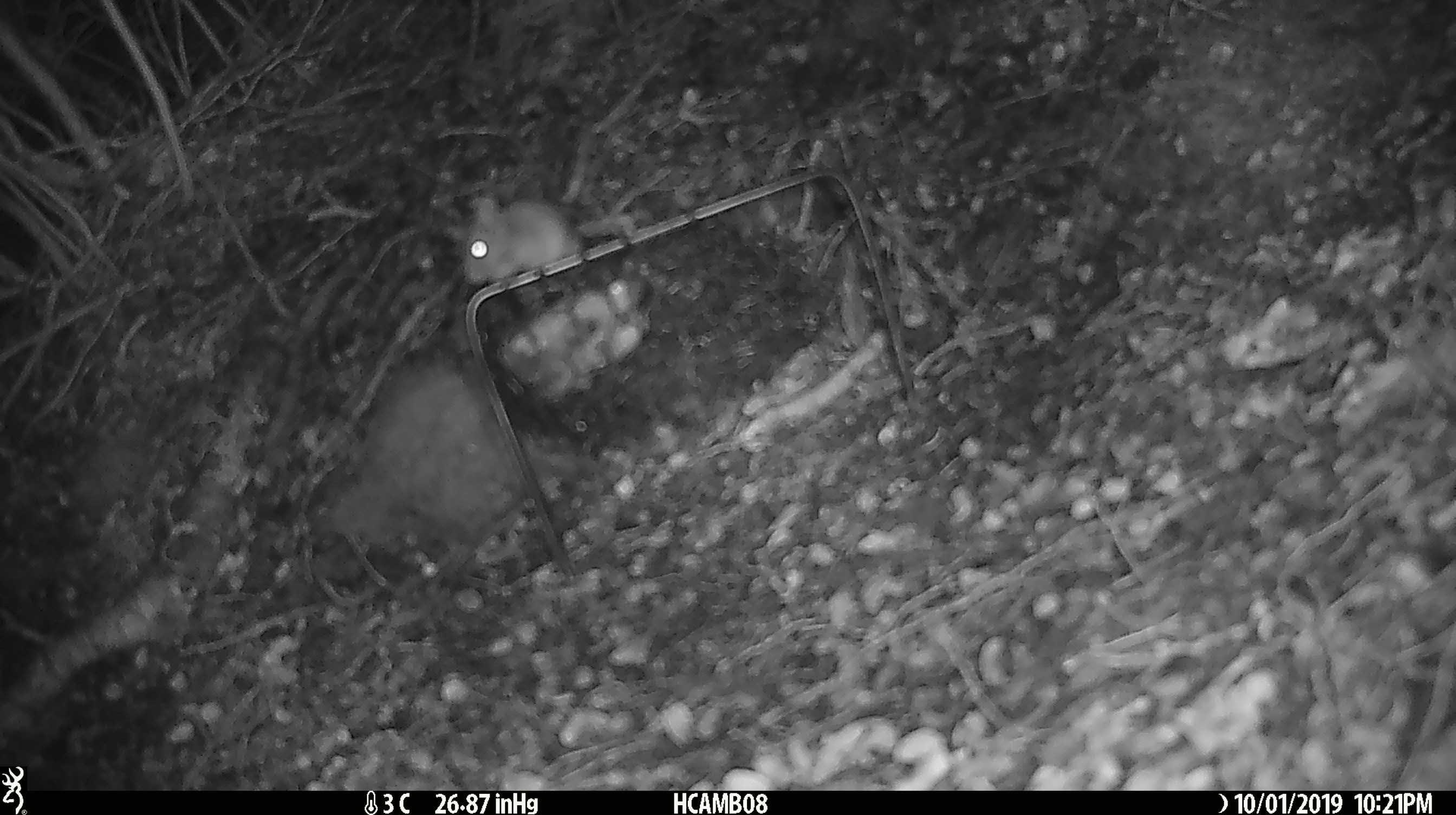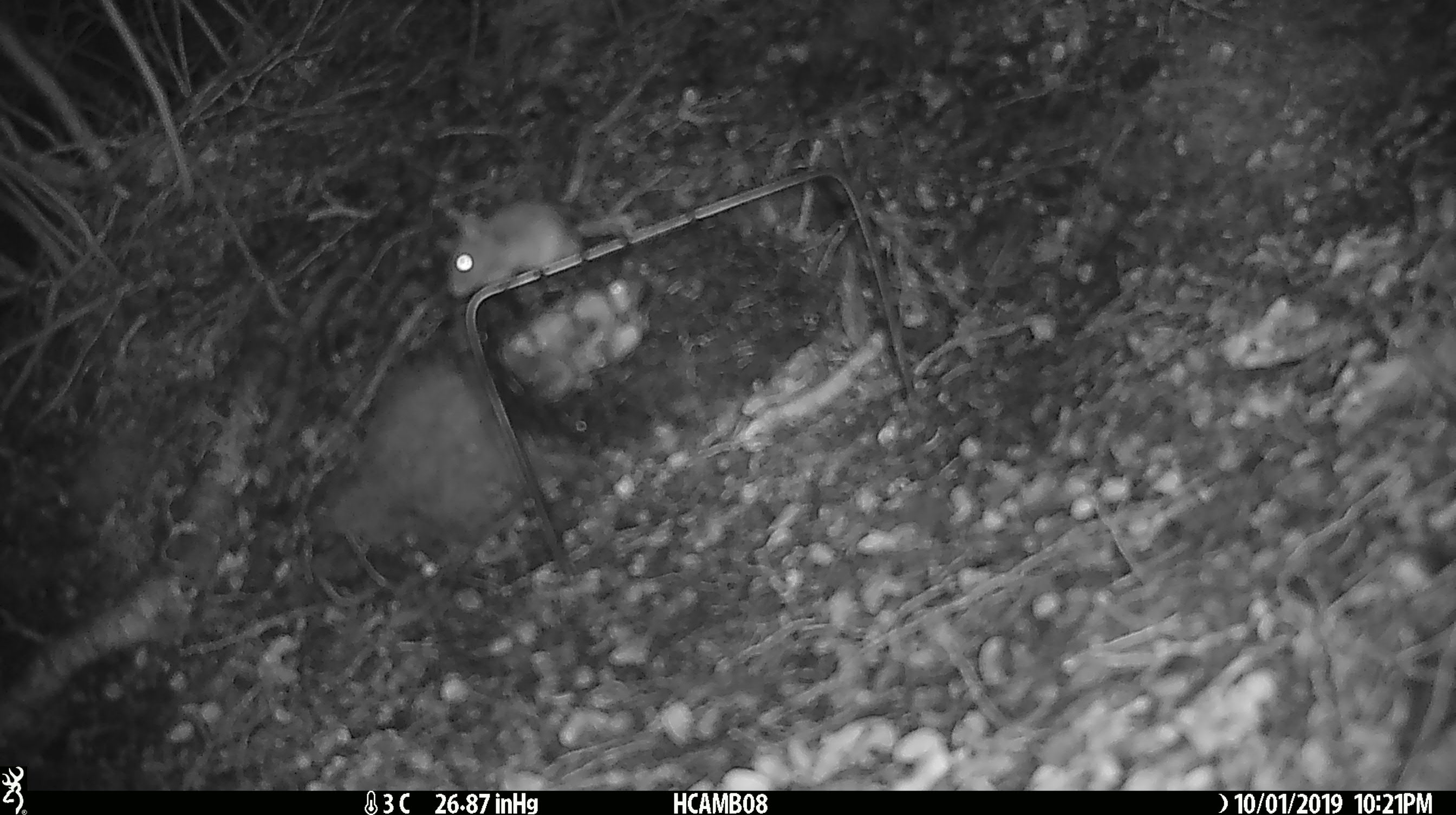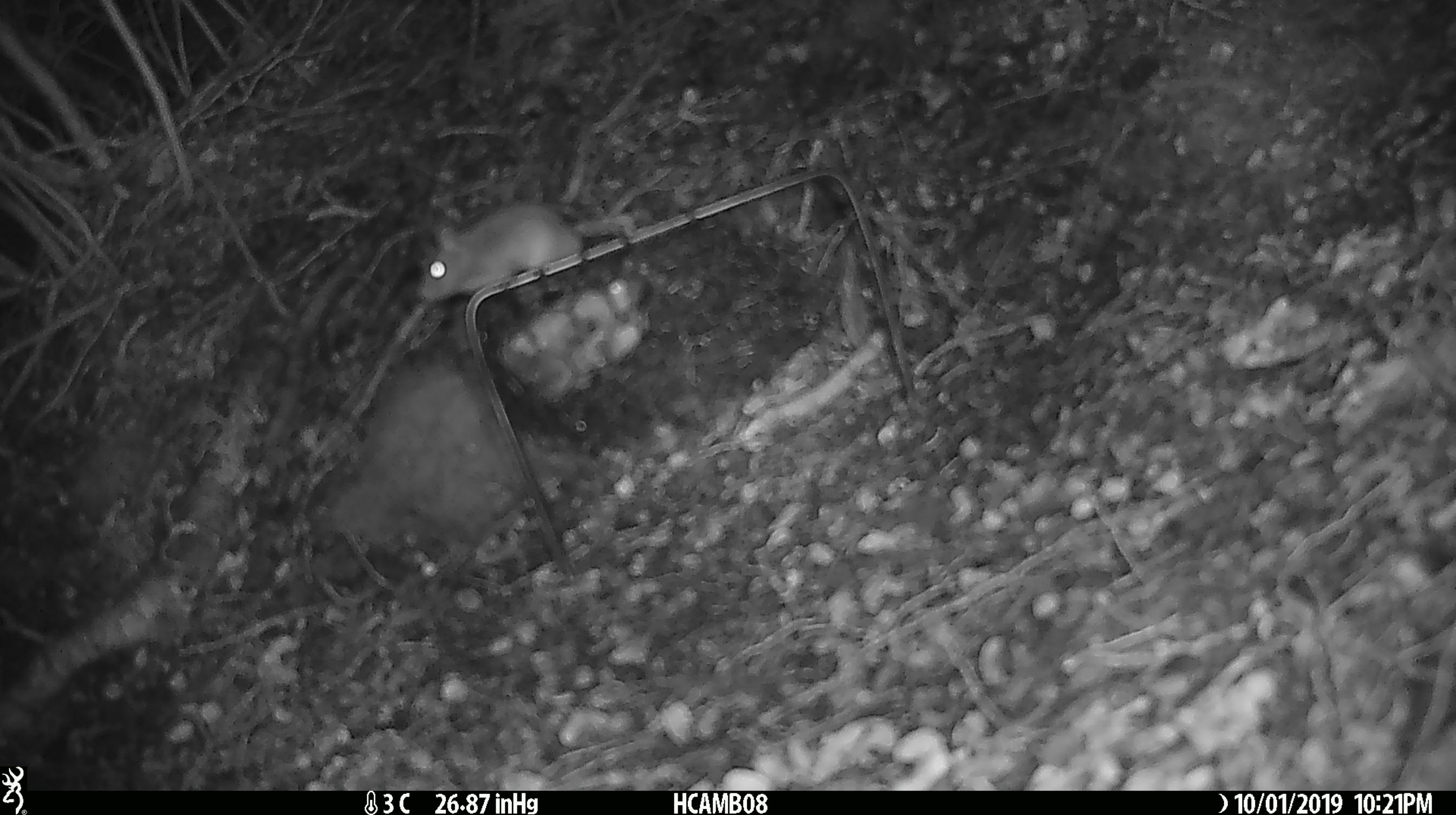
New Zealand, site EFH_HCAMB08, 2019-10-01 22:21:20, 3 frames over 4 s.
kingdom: Animalia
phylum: Chordata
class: Mammalia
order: Rodentia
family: Muridae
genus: Mus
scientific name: Mus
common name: mouse